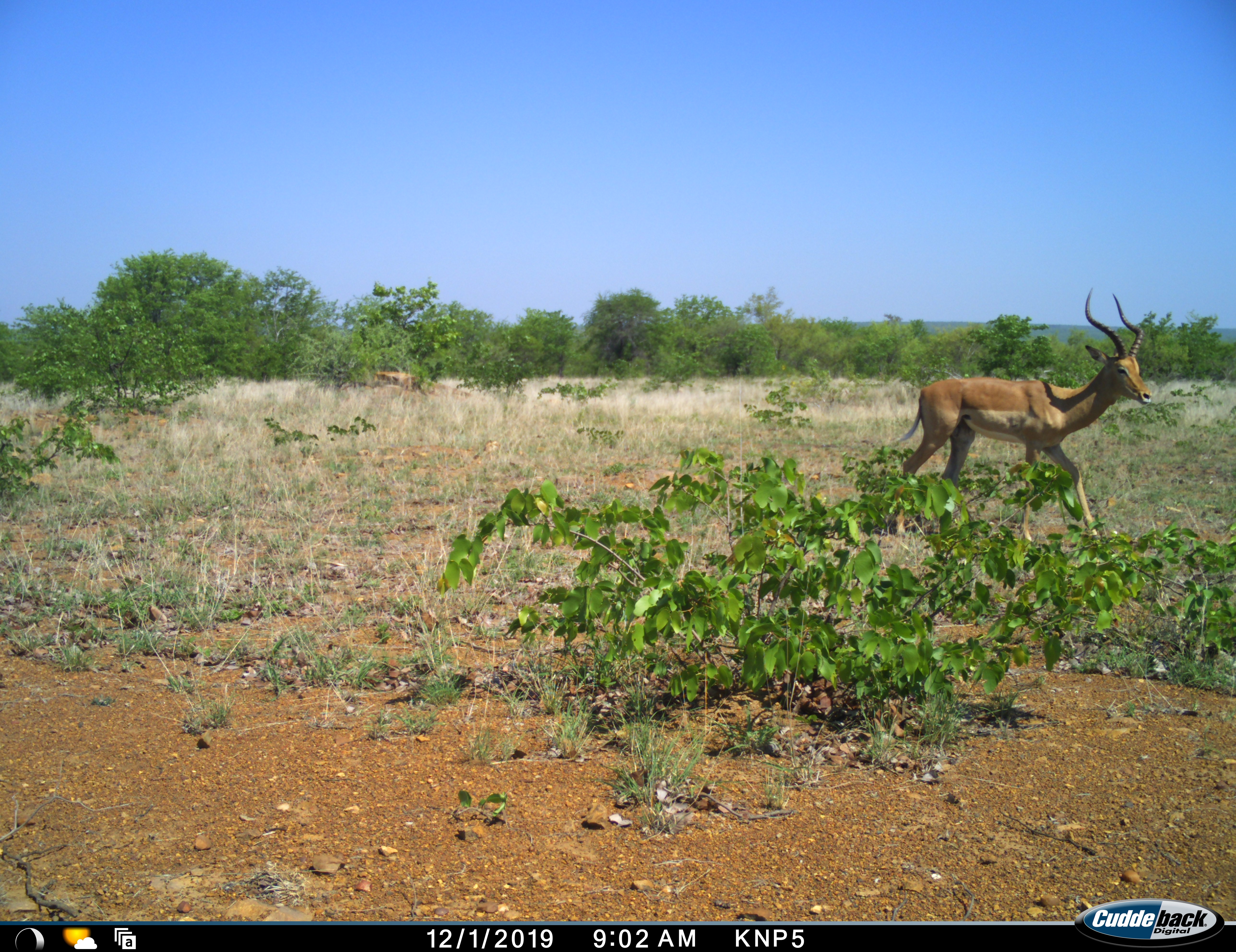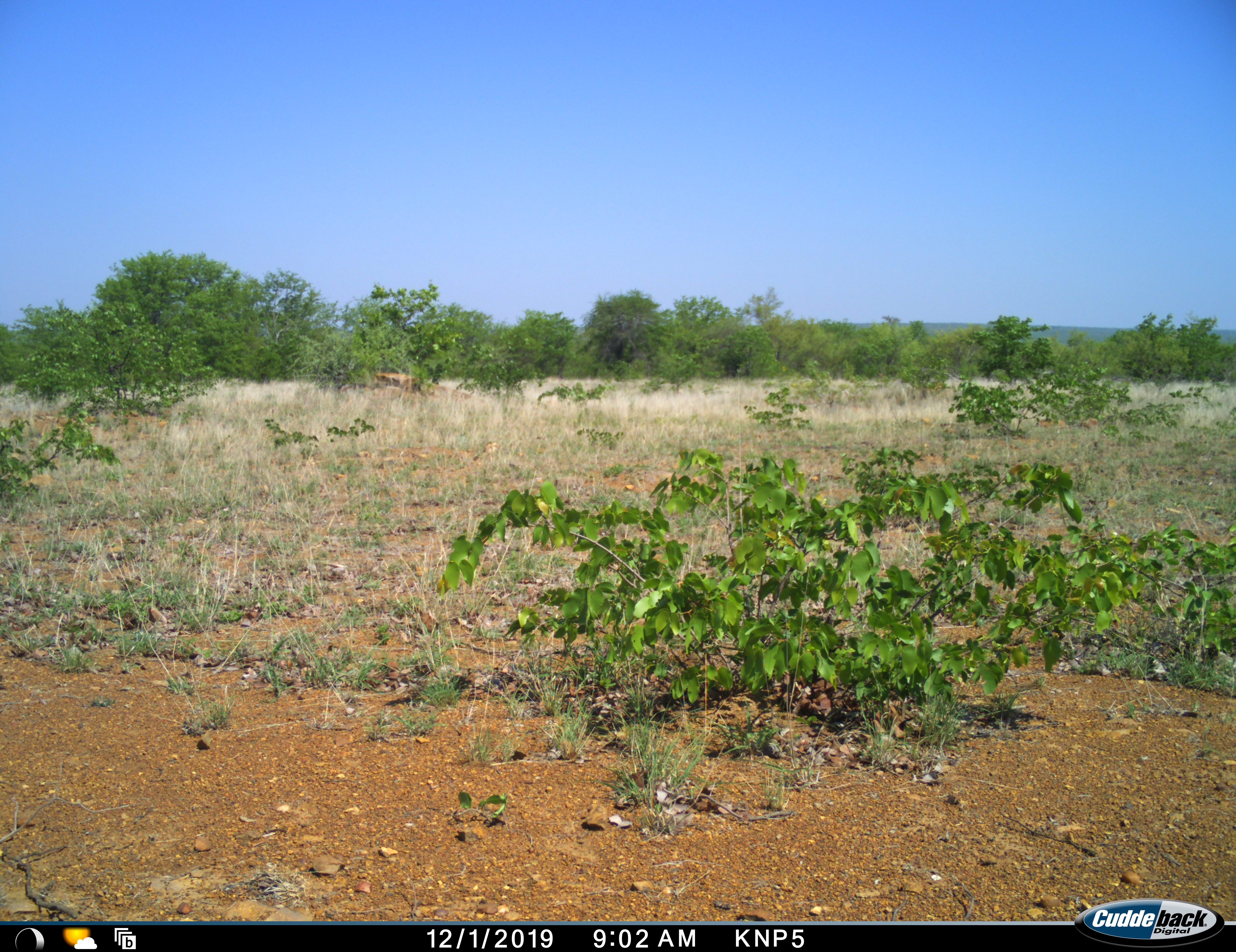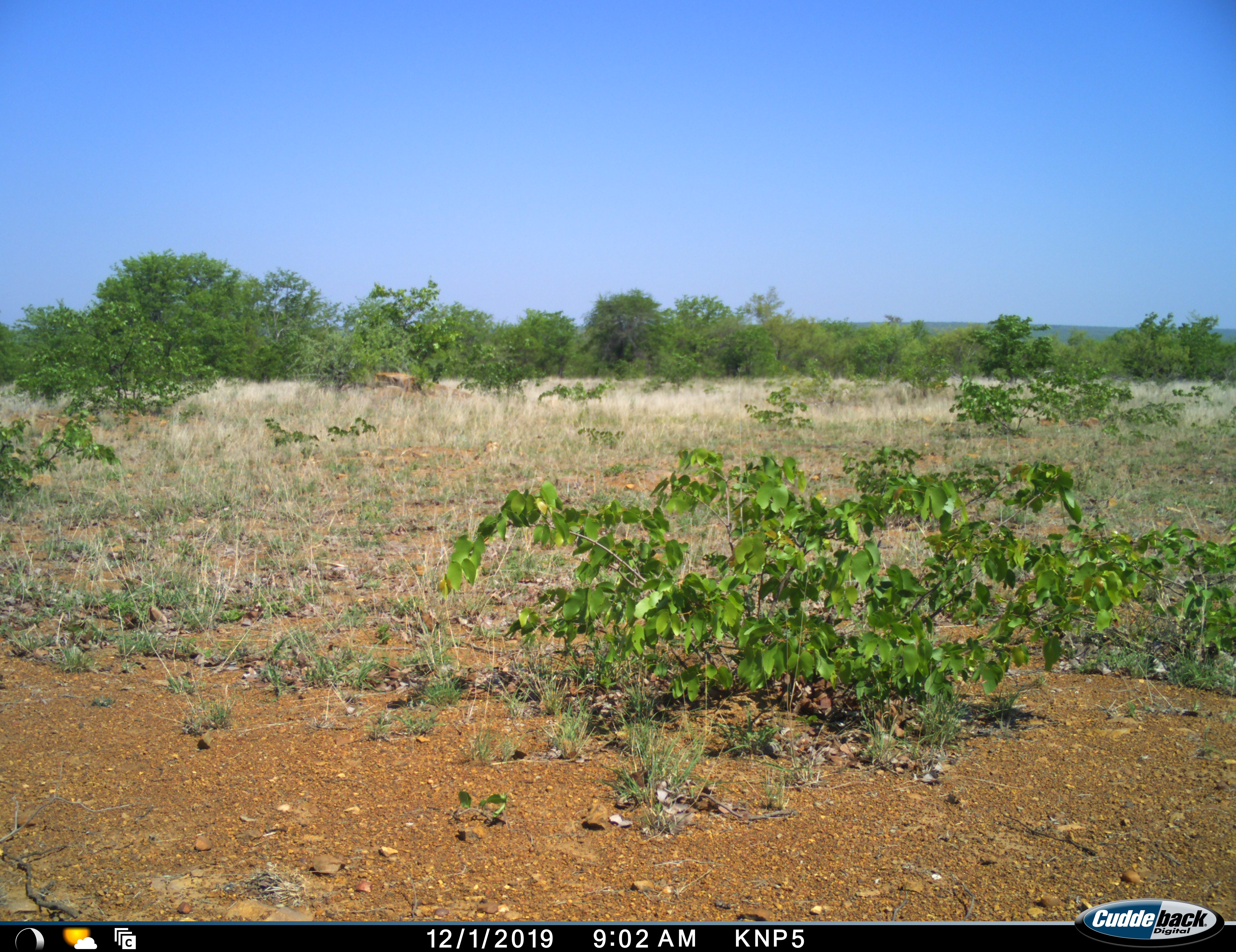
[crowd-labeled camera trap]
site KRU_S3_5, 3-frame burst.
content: unidentified animal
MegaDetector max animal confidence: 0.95